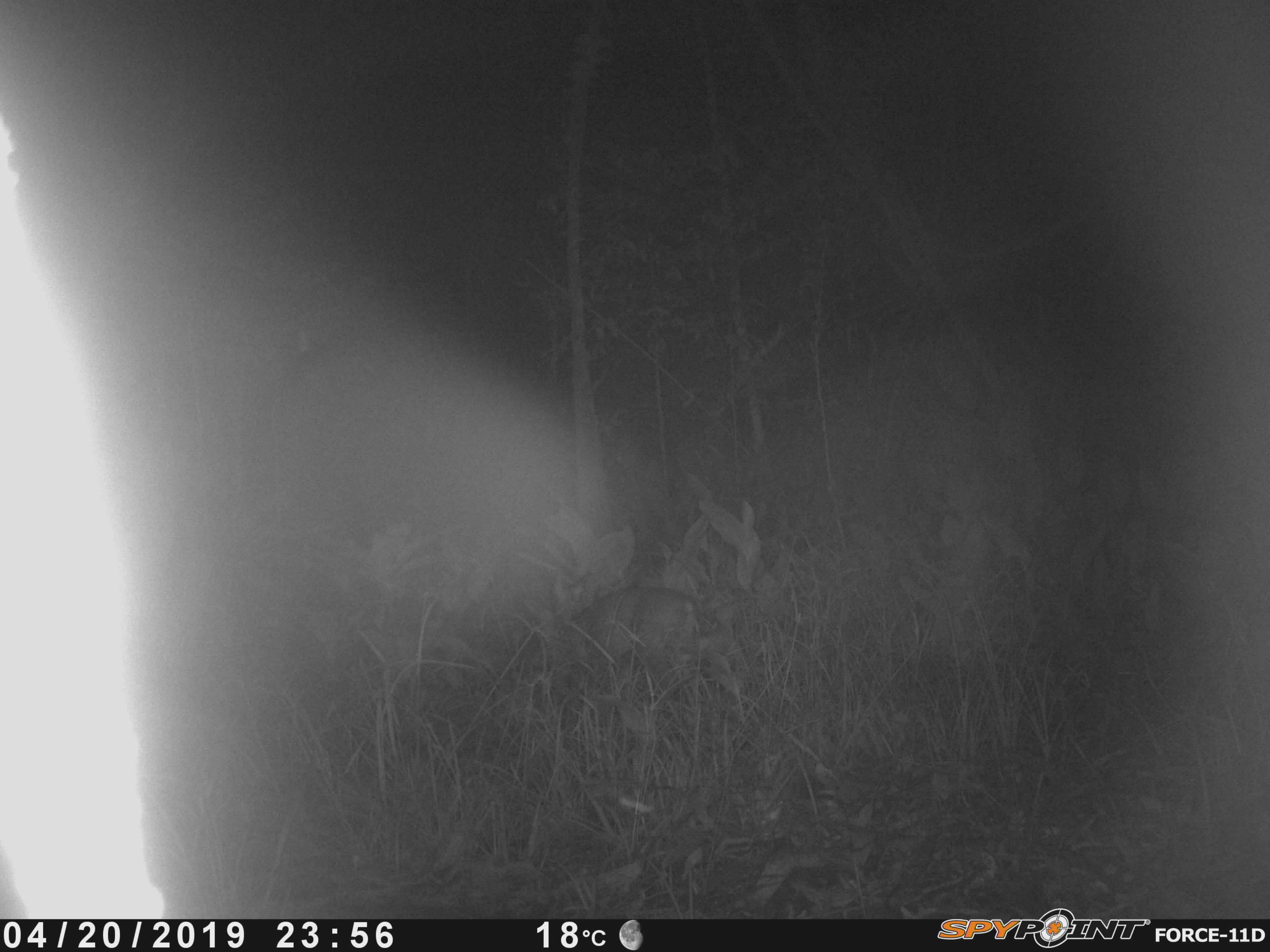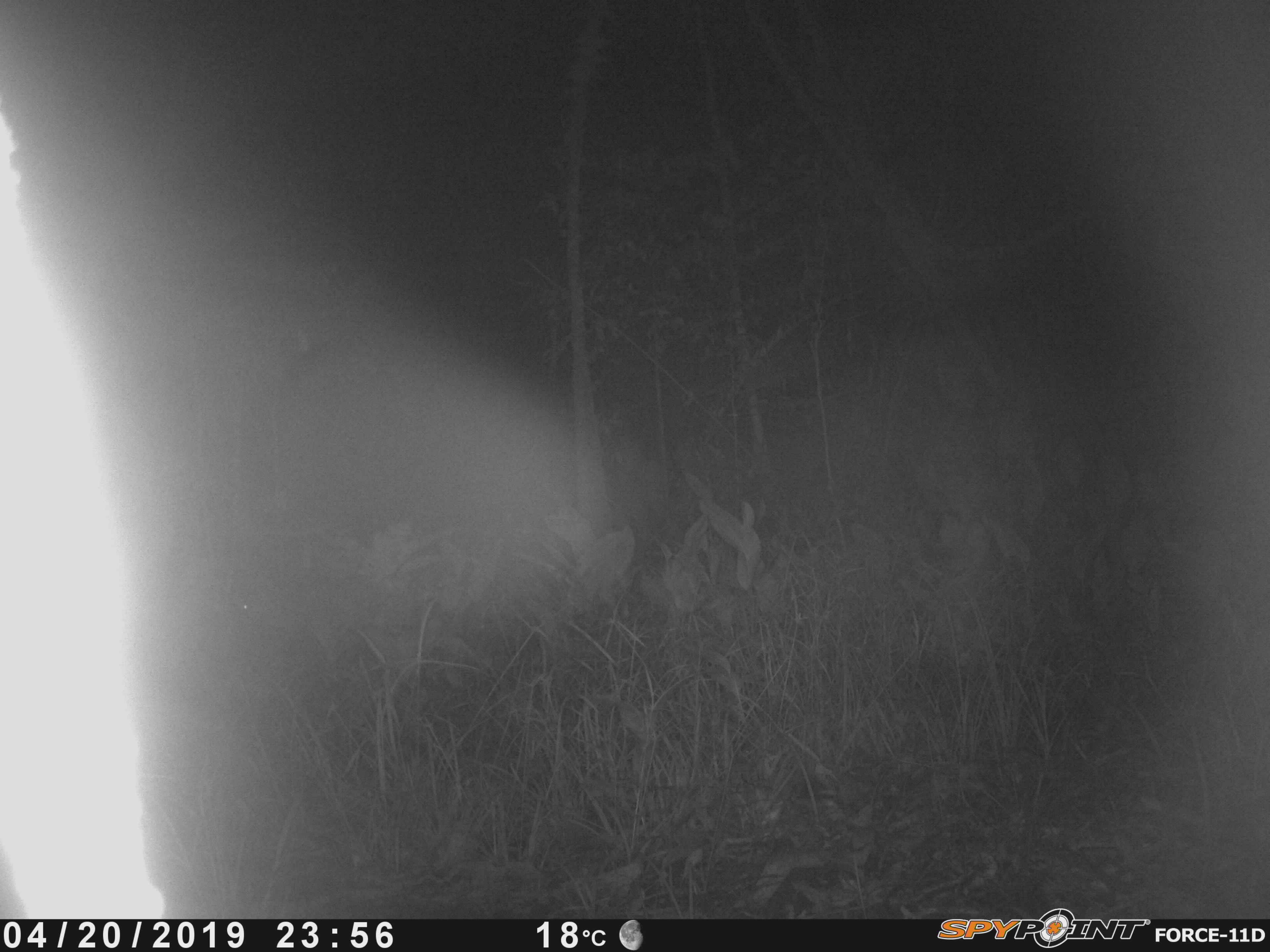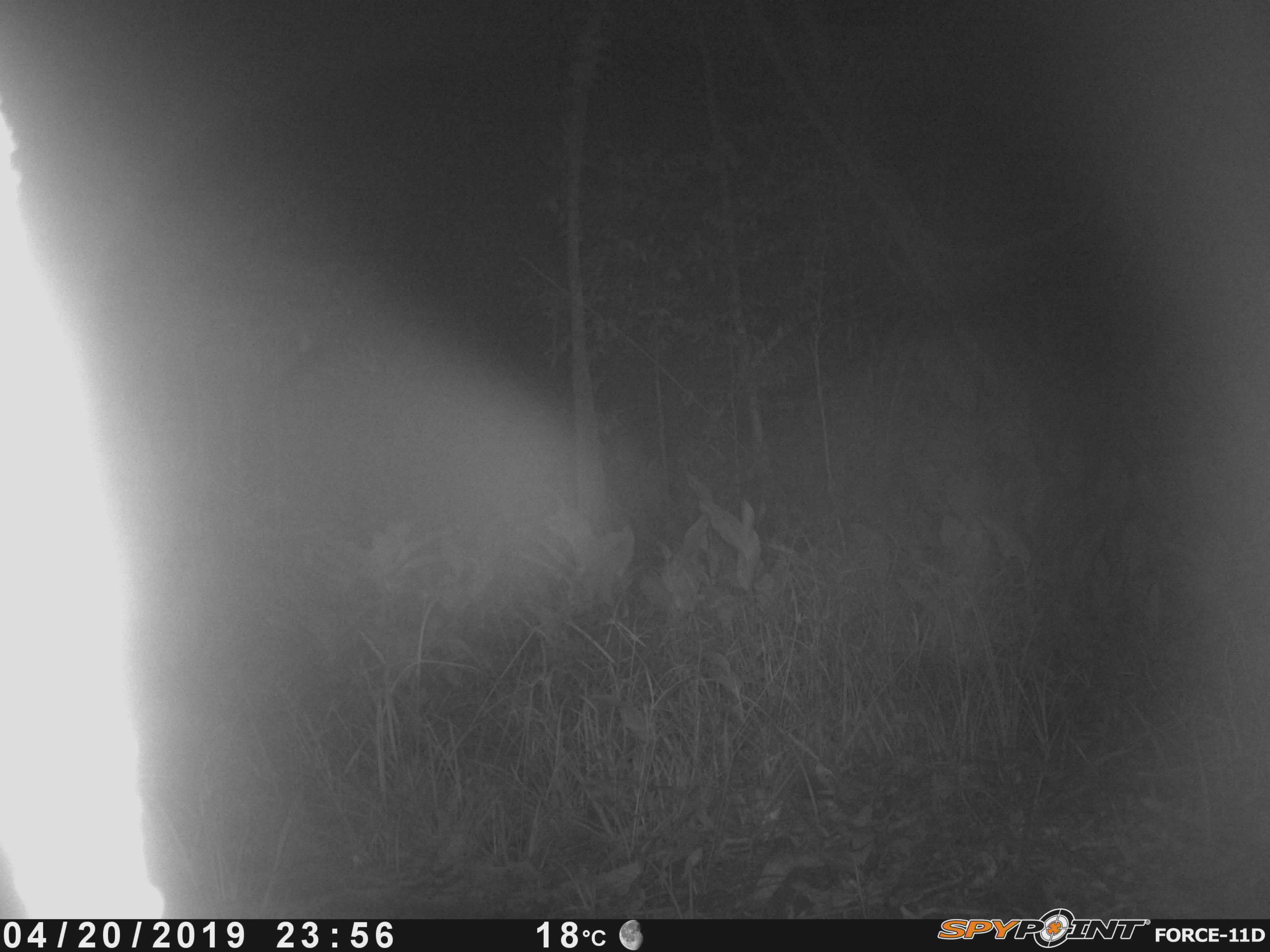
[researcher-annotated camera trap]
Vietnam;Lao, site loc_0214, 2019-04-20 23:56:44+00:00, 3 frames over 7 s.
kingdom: Animalia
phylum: Chordata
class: Mammalia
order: Artiodactyla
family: Cervidae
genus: Muntiacus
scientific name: Muntiacus rooseveltorum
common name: roosevelt's muntjac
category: roosevelts muntjac group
Roosevelts muntjac group (roosevelt's muntjac) (Muntiacus rooseveltorum). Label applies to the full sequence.